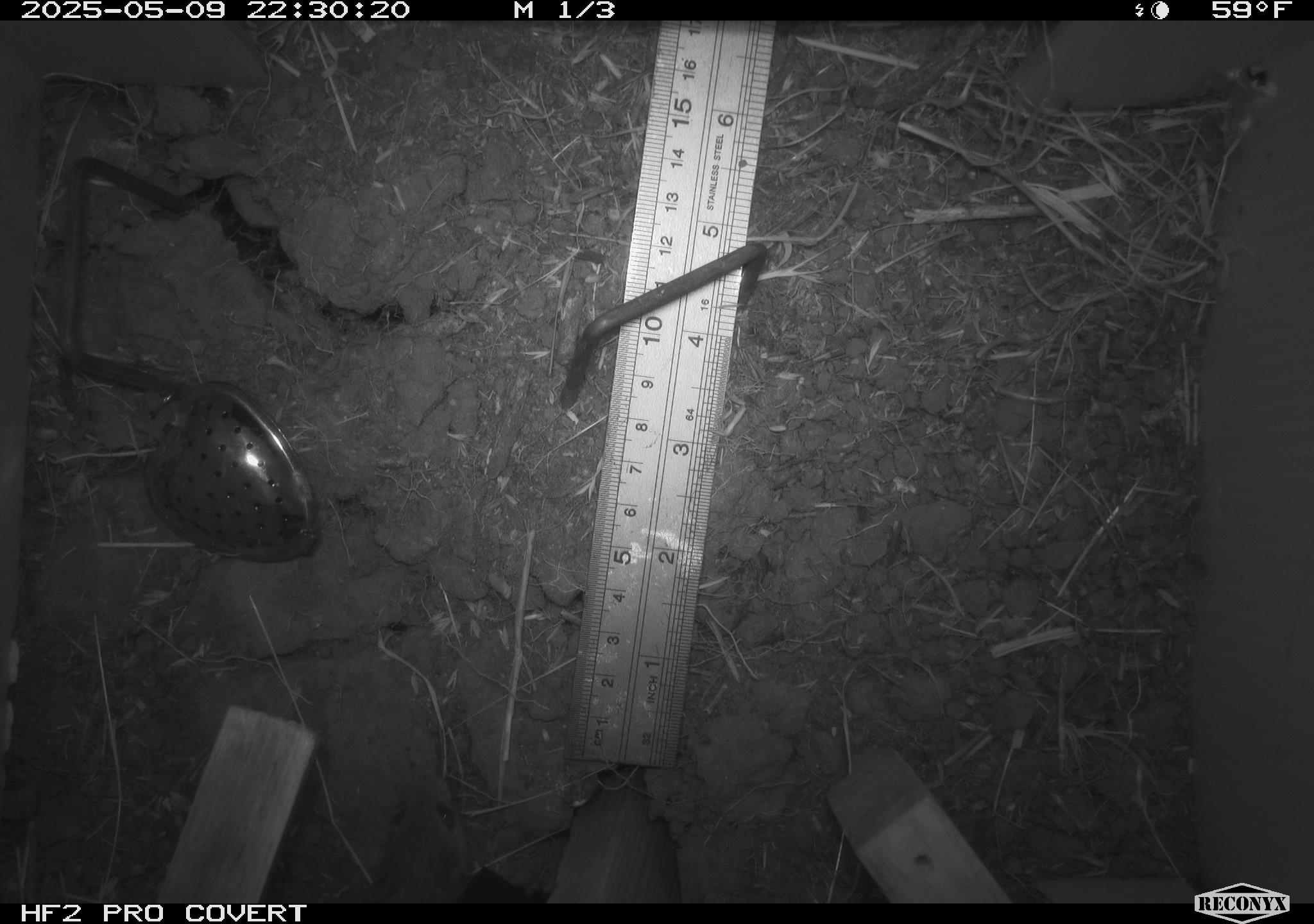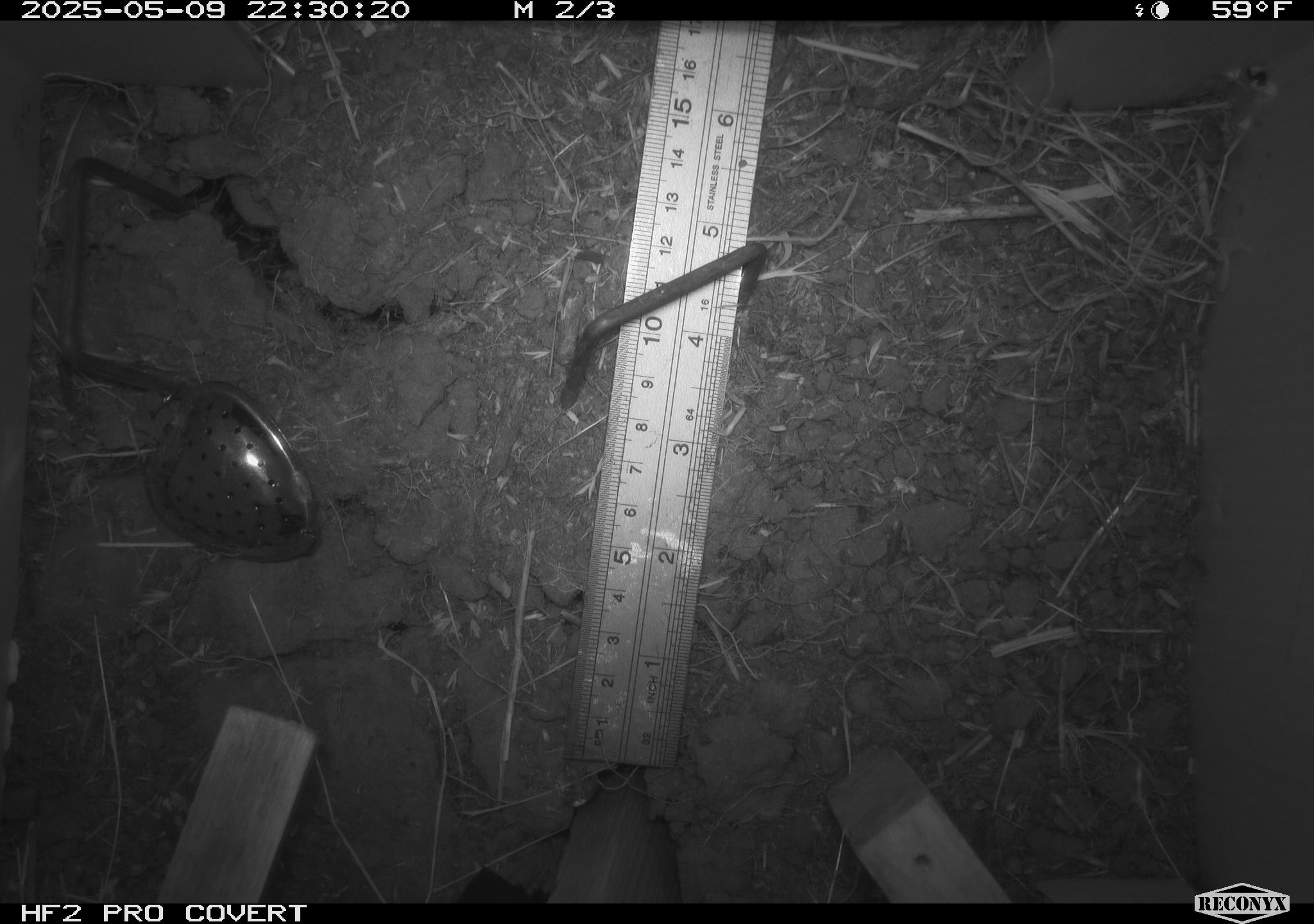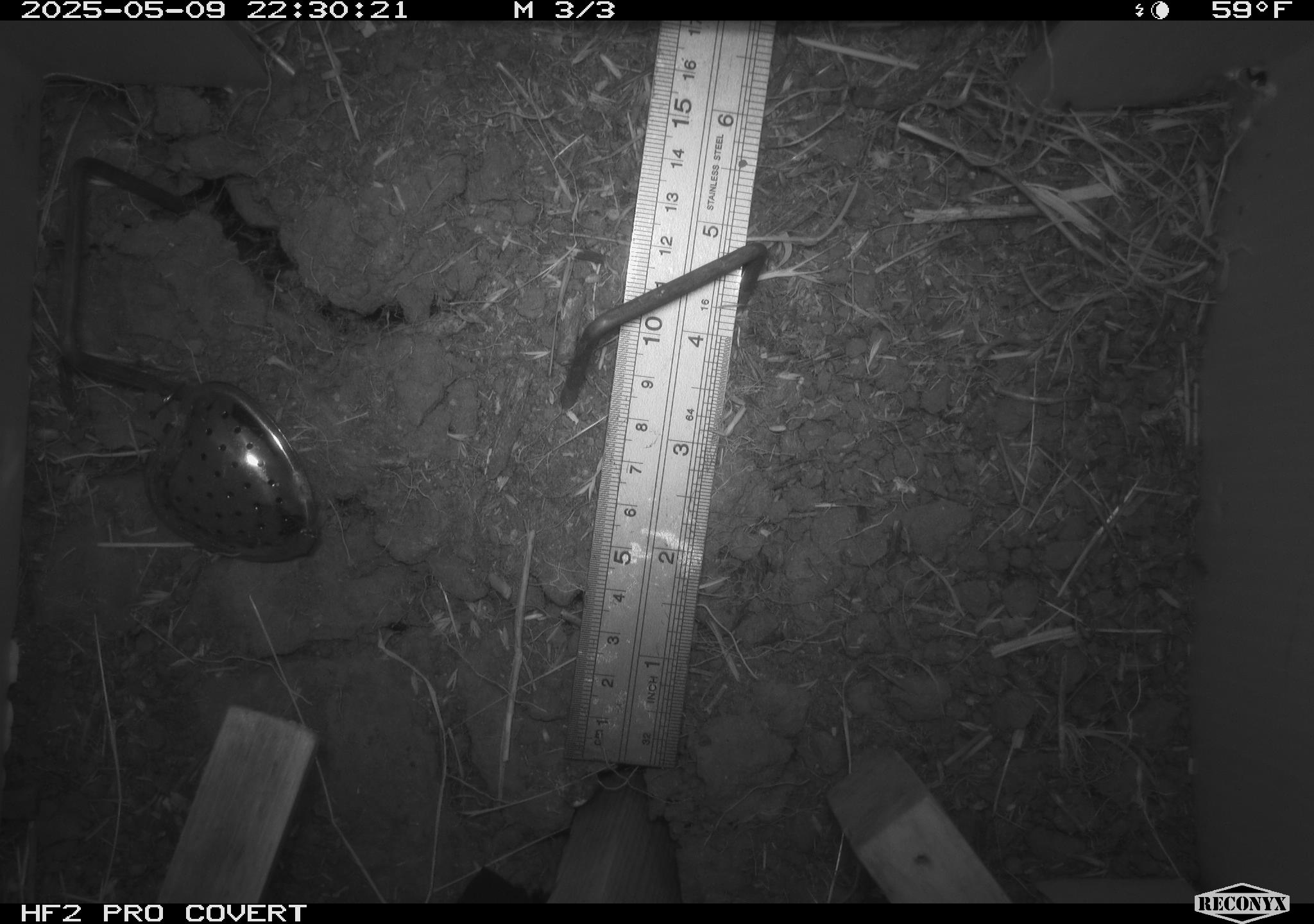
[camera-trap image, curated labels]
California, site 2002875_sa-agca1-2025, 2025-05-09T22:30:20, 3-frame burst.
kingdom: Animalia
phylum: Chordata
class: Mammalia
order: Rodentia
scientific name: Rodentia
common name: rodent